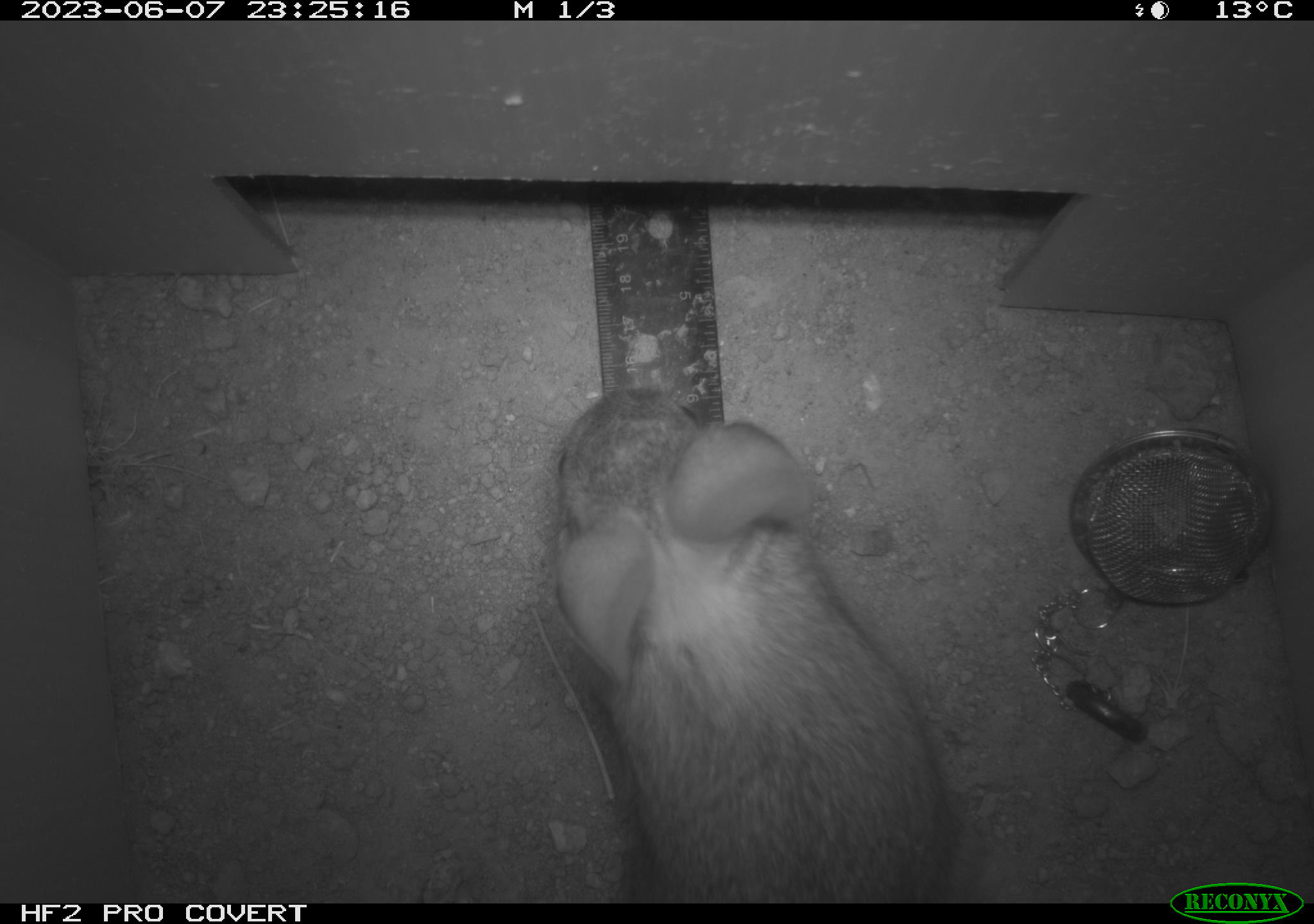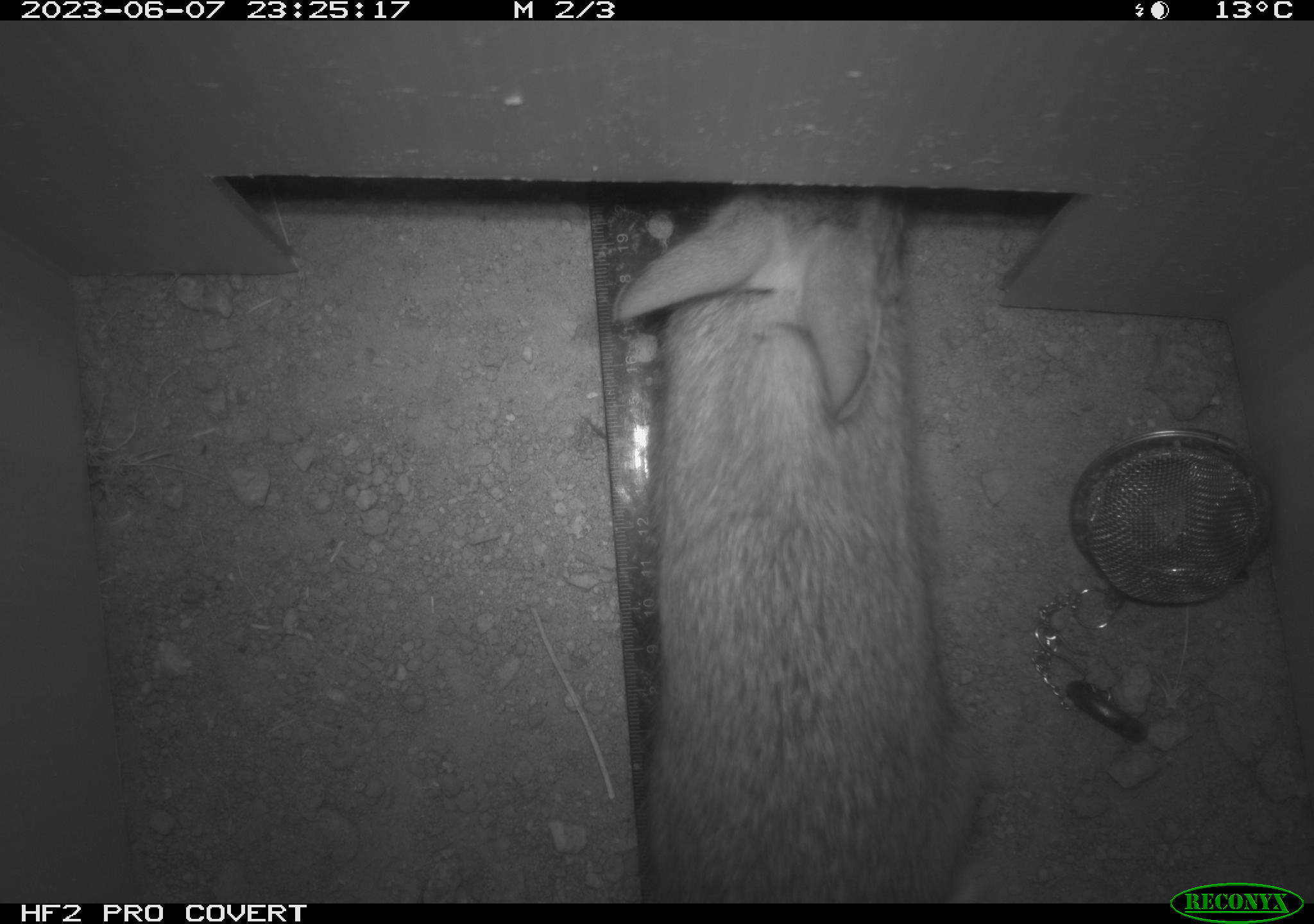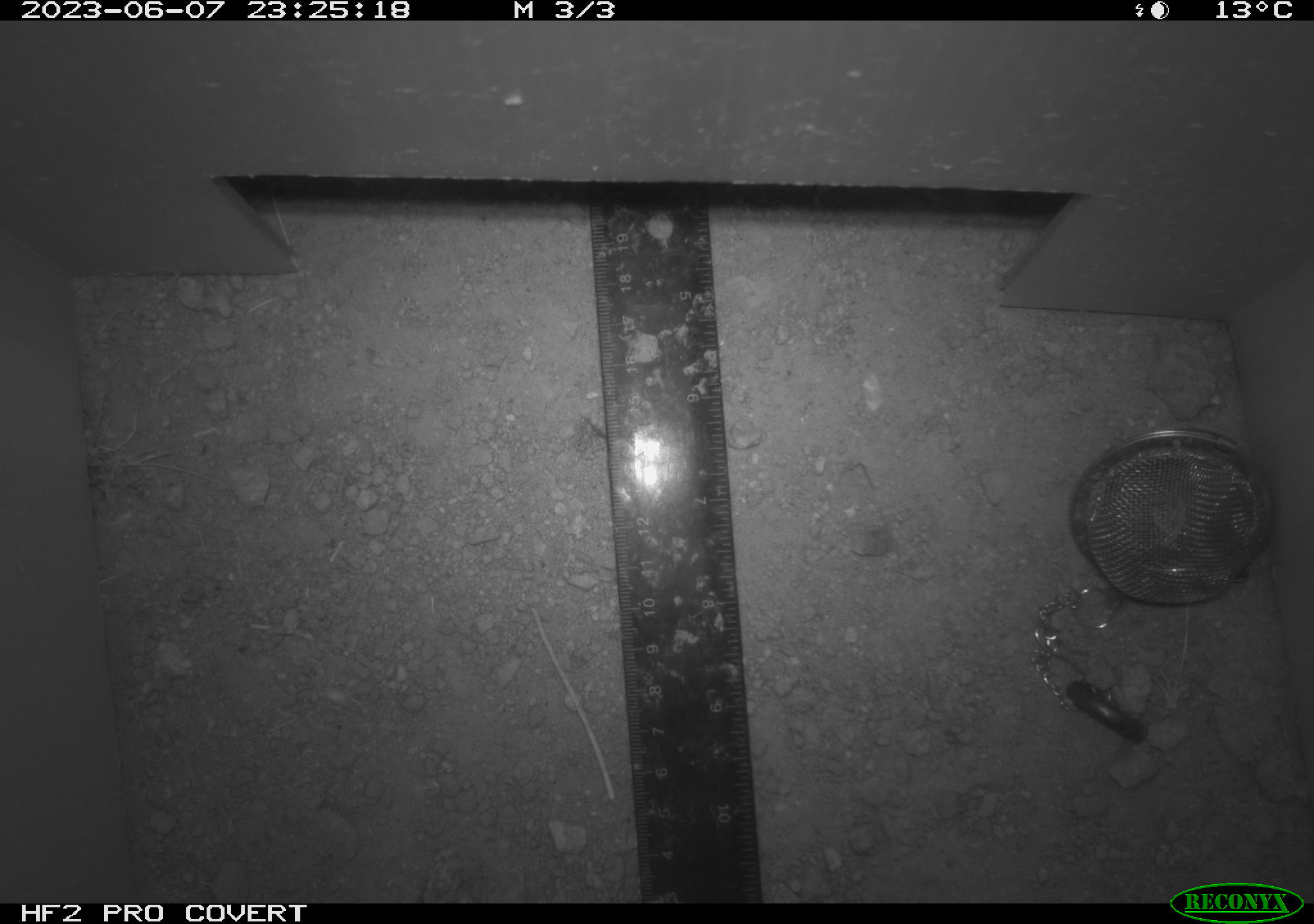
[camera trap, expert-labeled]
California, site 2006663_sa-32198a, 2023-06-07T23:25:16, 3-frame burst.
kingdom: Animalia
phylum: Chordata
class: Mammalia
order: Lagomorpha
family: Leporidae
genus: Sylvilagus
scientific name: Sylvilagus audubonii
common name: desert cottontail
Desert cottontail (Sylvilagus audubonii).